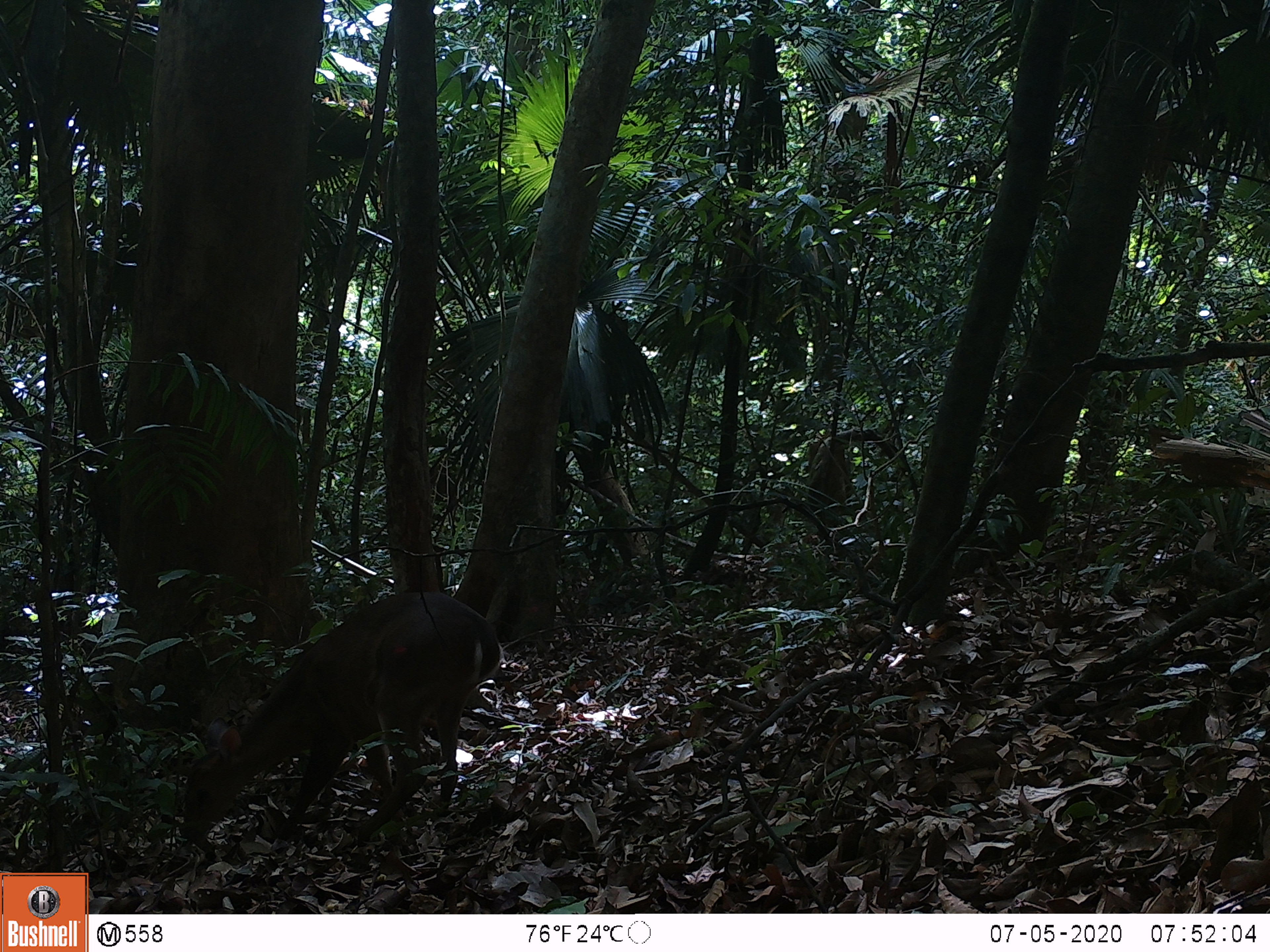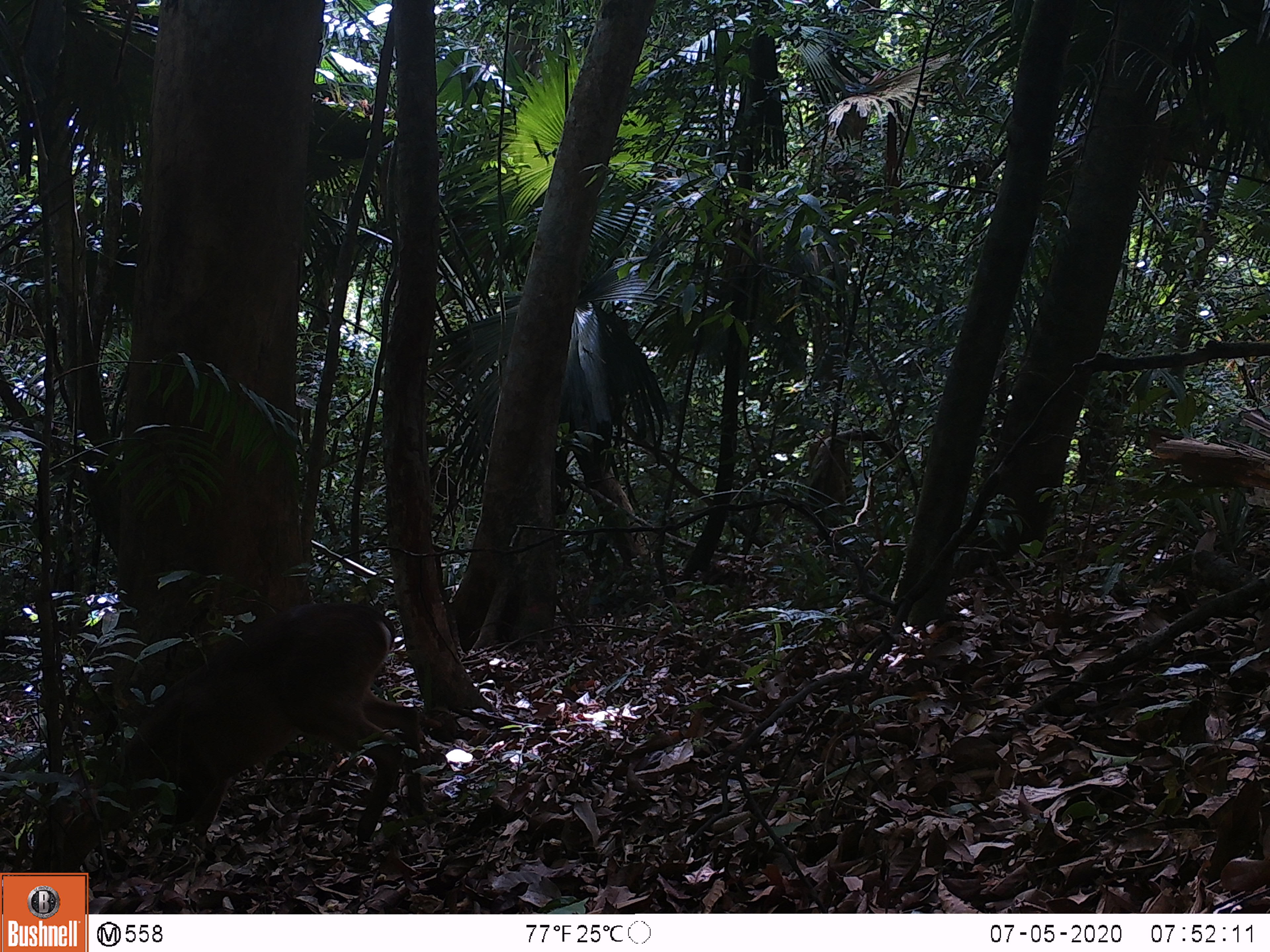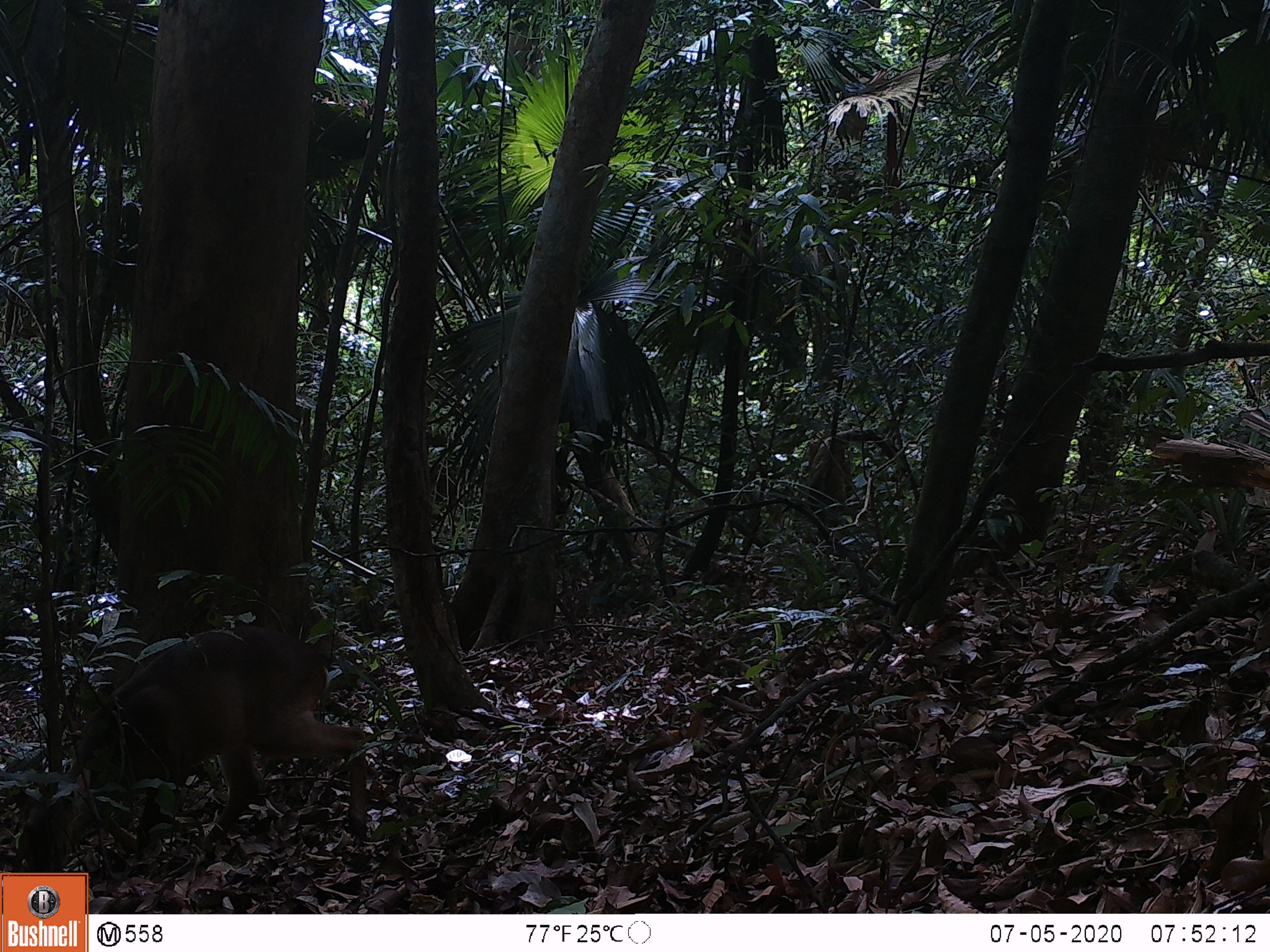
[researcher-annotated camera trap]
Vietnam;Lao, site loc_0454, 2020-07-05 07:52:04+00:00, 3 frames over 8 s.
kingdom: Animalia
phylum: Chordata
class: Mammalia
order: Artiodactyla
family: Cervidae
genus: Muntiacus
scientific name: Muntiacus vuquangensis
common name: large-antlered muntjac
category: large antlered muntjac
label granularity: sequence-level